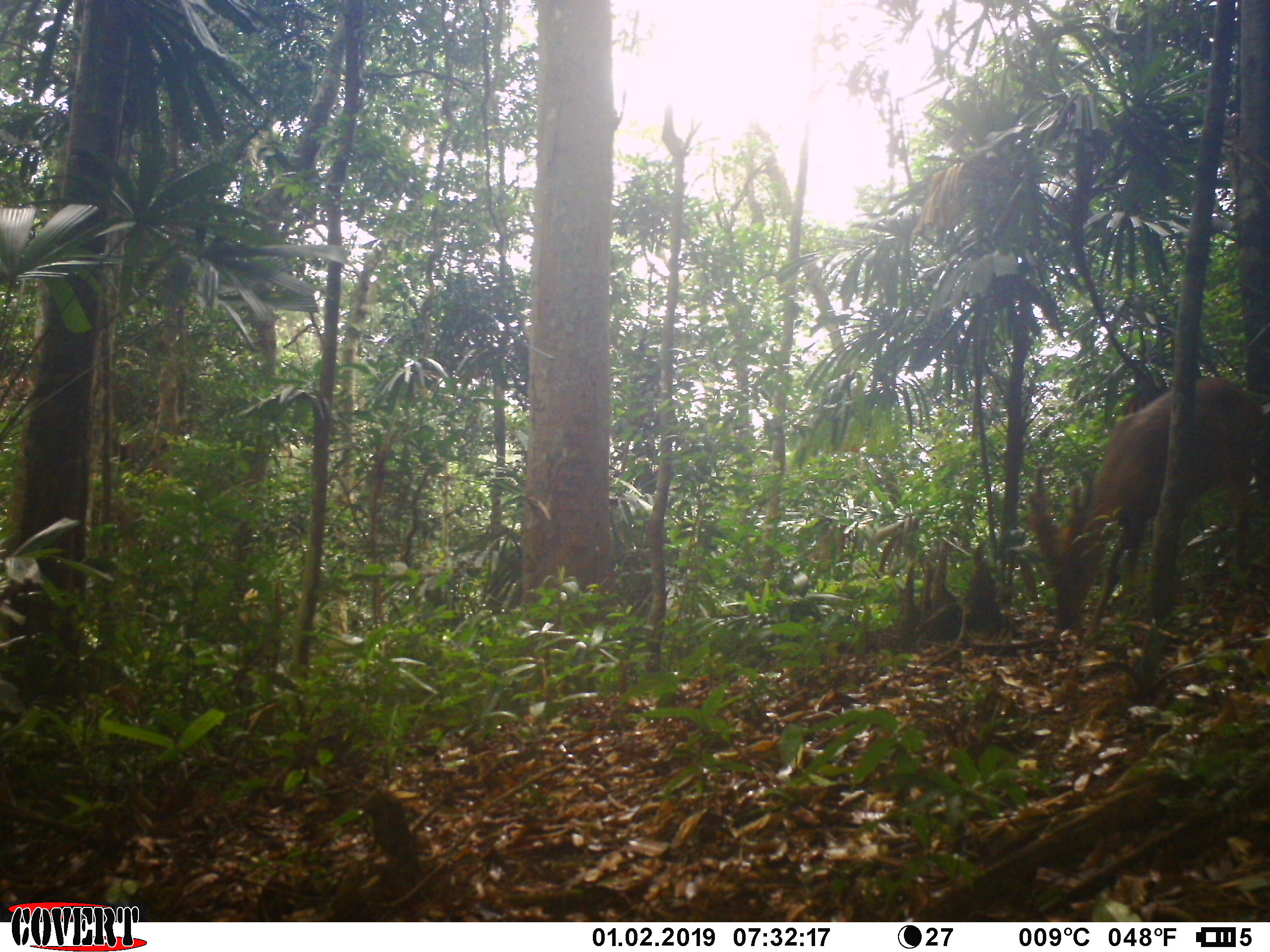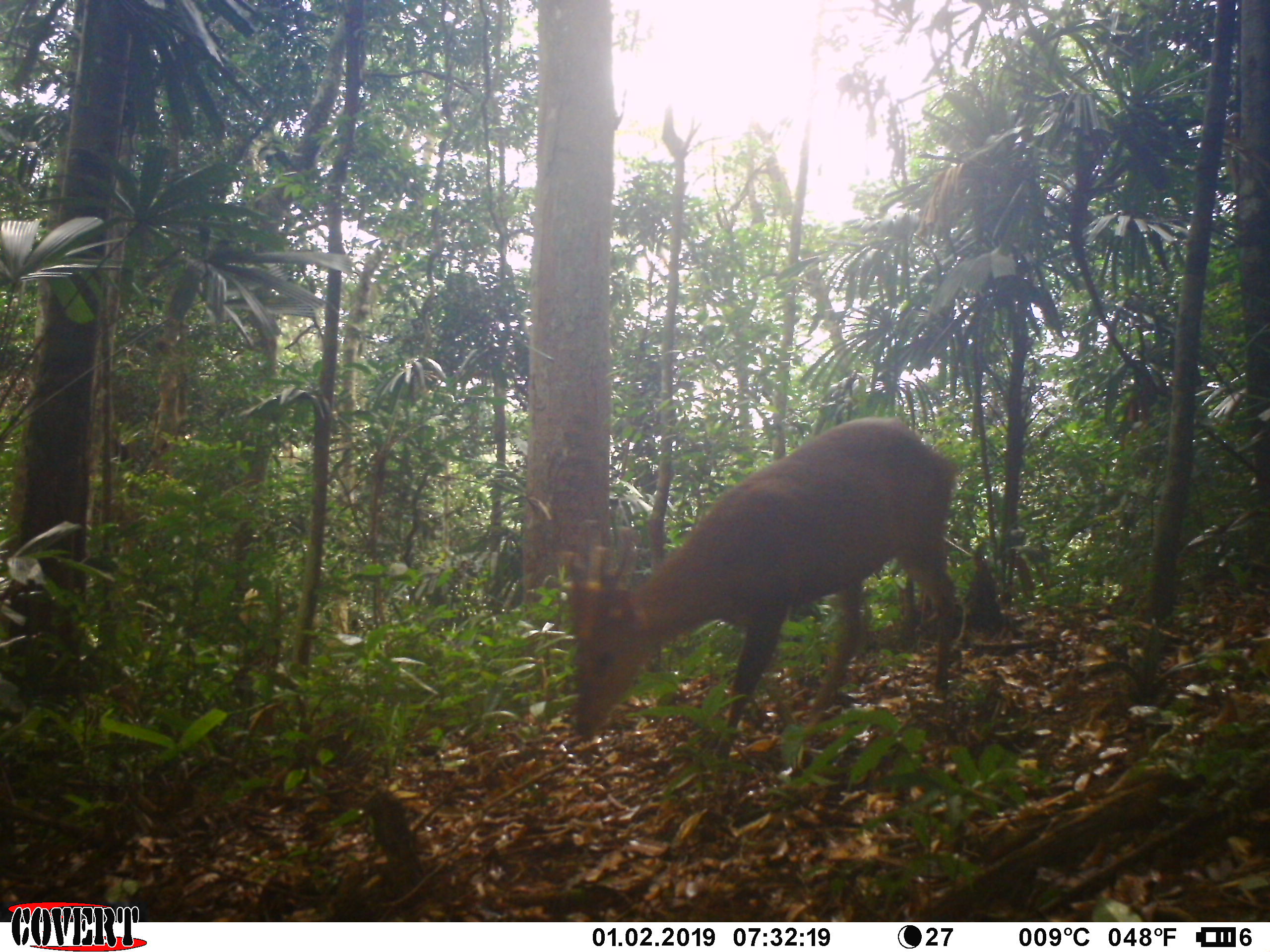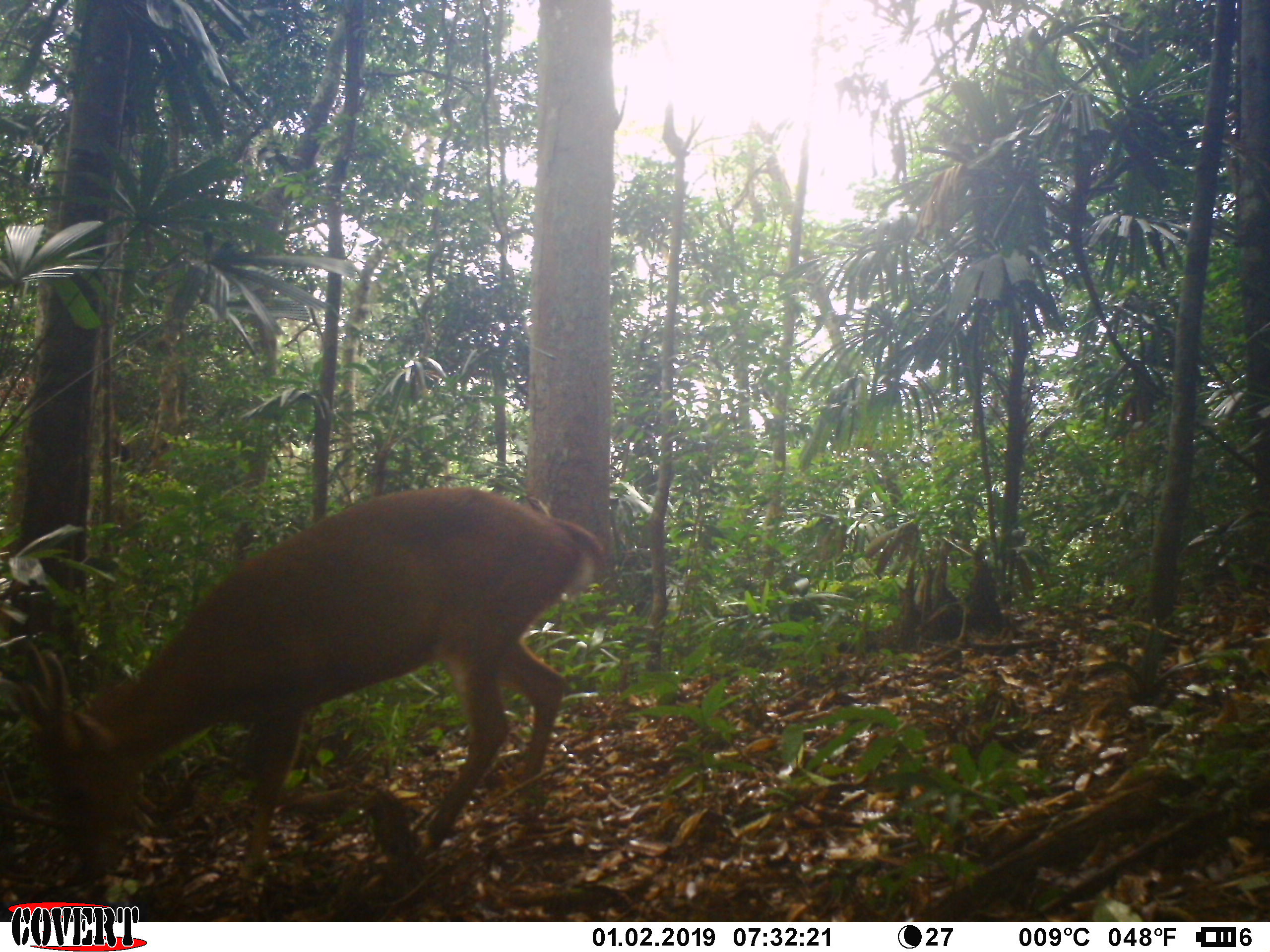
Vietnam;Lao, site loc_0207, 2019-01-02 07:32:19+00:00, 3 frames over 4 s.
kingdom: Animalia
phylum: Chordata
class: Mammalia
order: Artiodactyla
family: Cervidae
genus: Muntiacus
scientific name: Muntiacus vuquangensis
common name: large-antlered muntjac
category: large antlered muntjac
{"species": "large antlered muntjac (large-antlered muntjac) (Muntiacus vuquangensis)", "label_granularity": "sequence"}